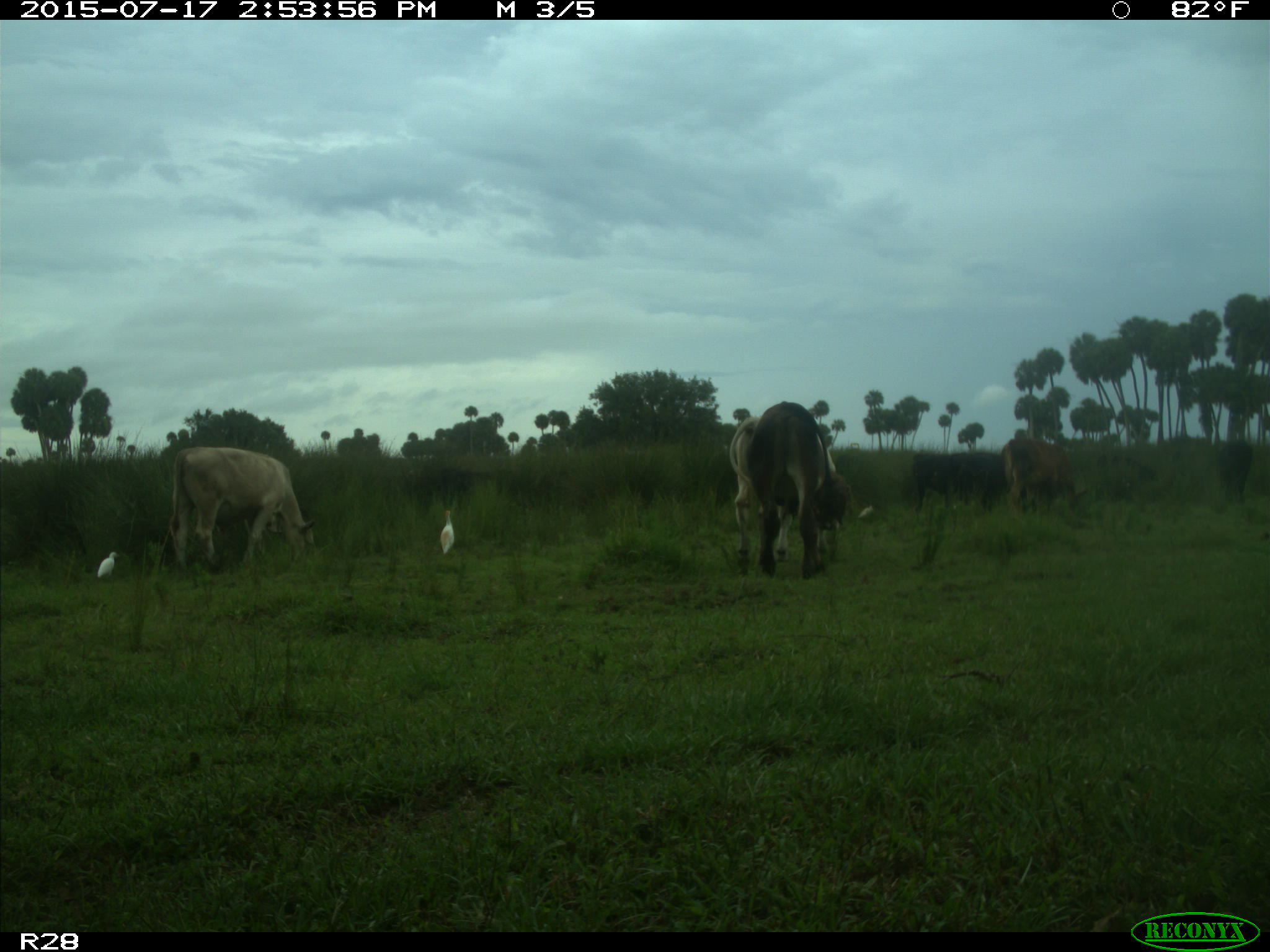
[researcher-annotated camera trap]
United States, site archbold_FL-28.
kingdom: Animalia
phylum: Chordata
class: Mammalia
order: Artiodactyla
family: Bovidae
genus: Bos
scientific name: Bos taurus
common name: domestic cow